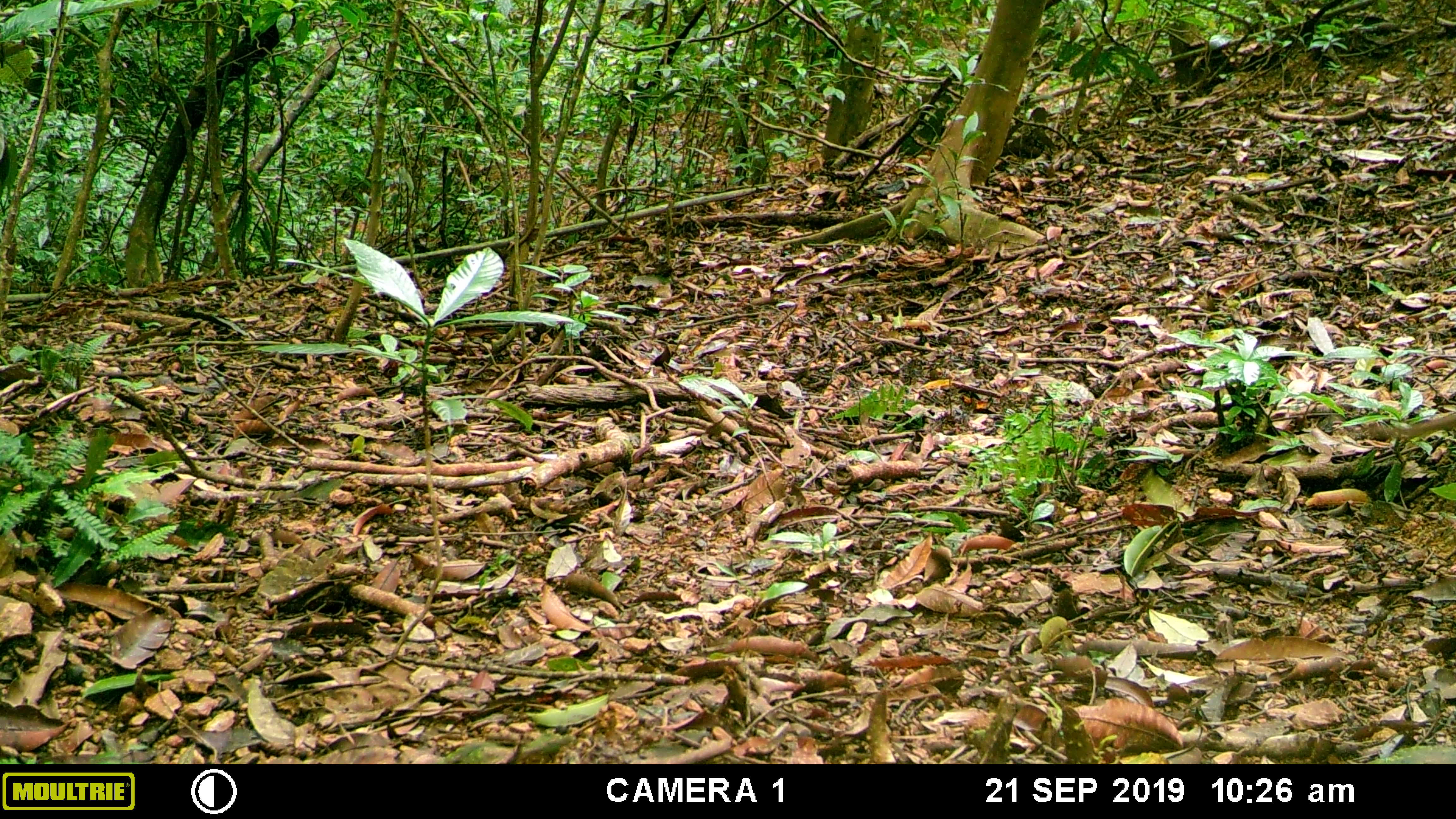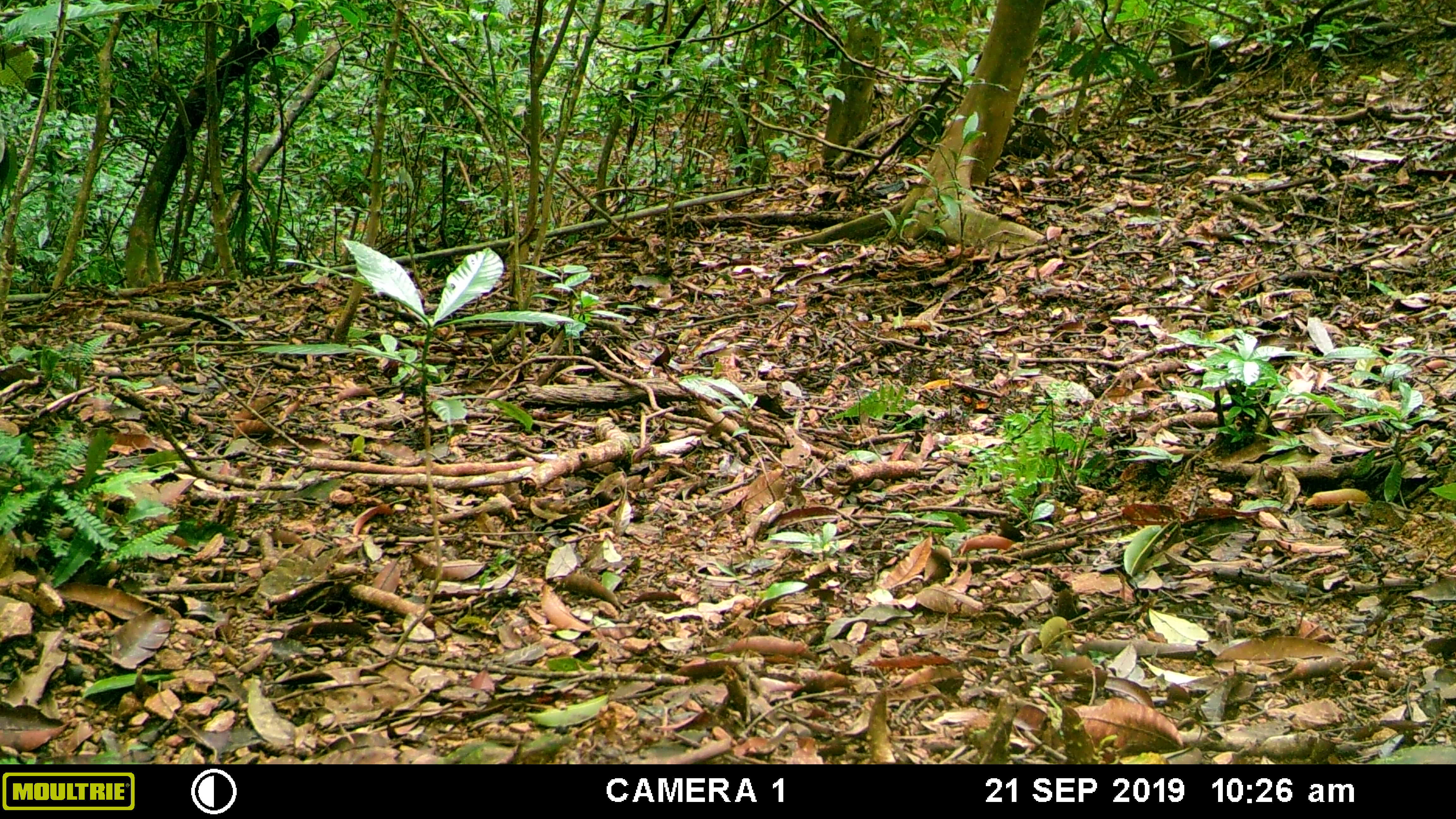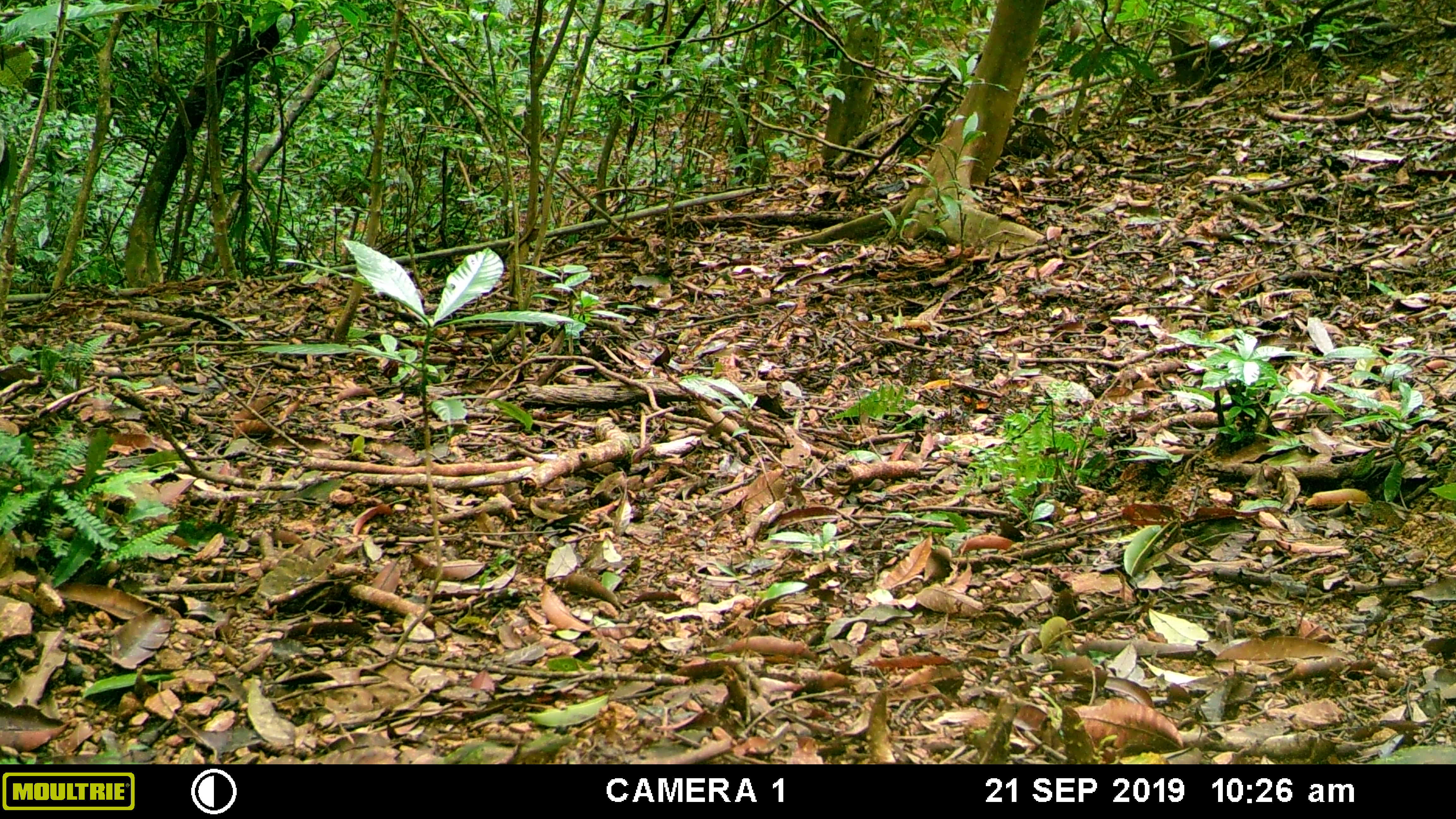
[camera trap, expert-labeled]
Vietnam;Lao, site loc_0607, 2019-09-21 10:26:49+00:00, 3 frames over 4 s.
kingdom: Animalia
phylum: Chordata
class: Mammalia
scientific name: Mammalia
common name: mammal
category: unidentified small mammal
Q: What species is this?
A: Unidentified small mammal (mammal) (Mammalia).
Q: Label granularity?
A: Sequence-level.